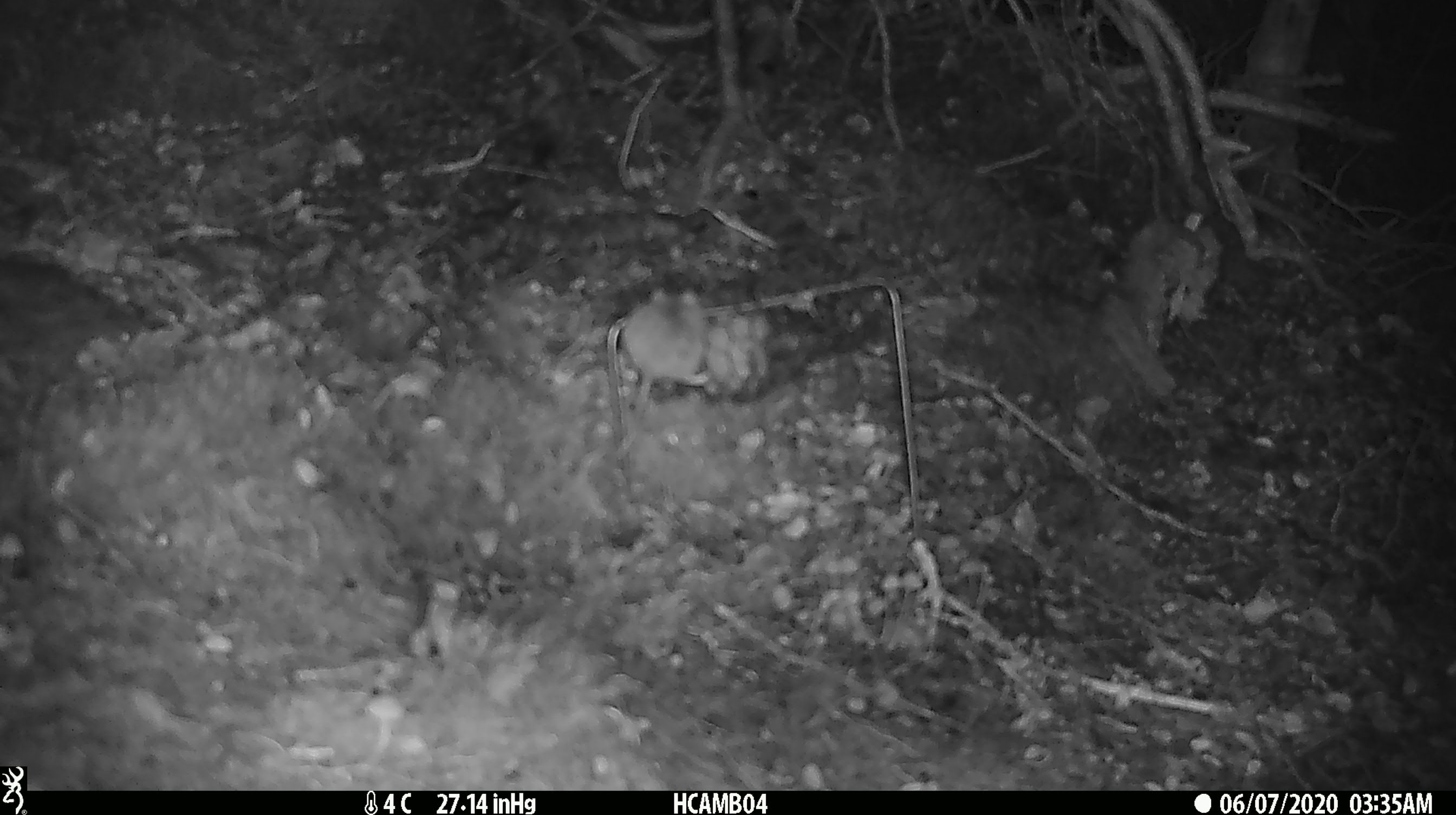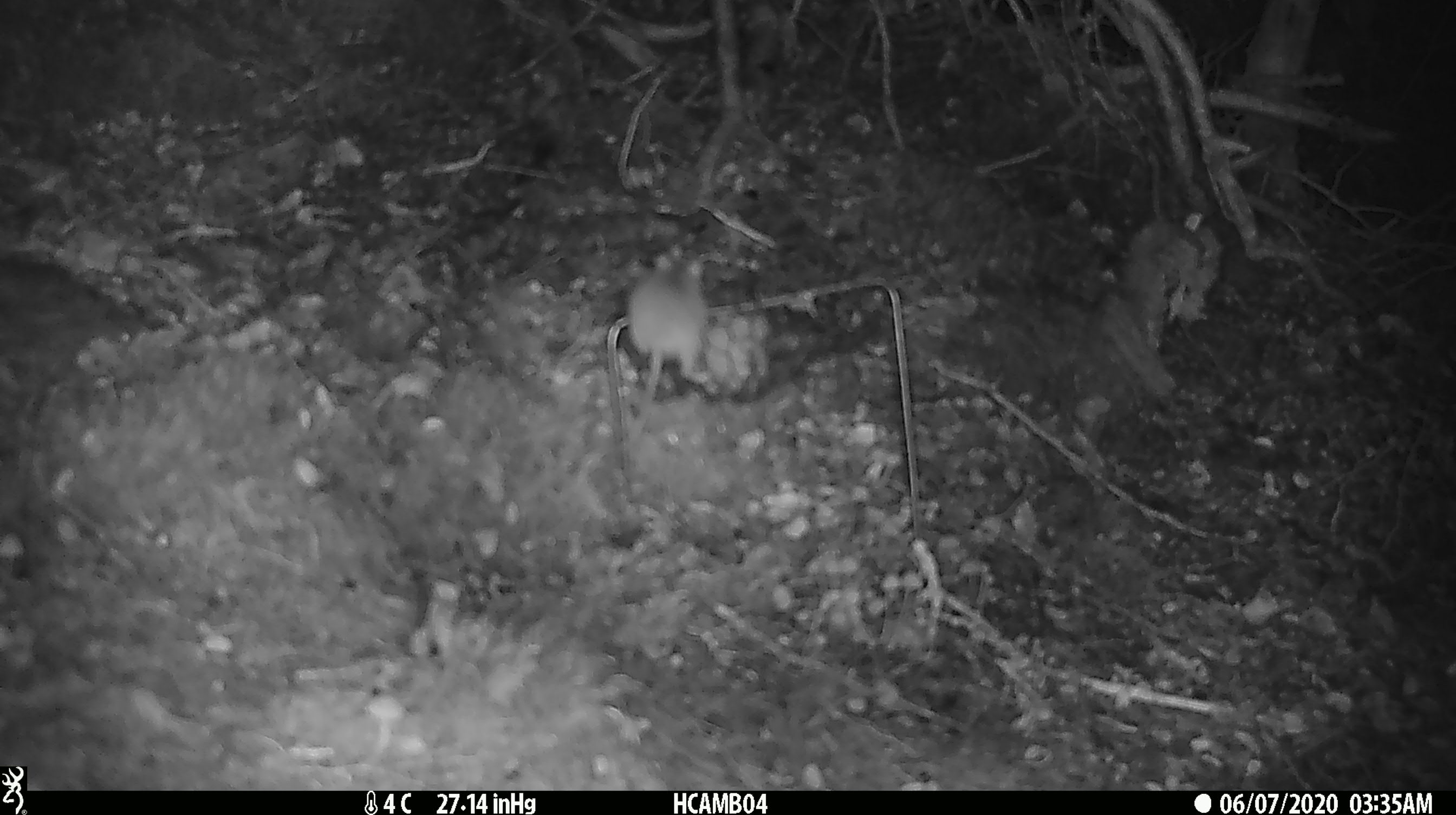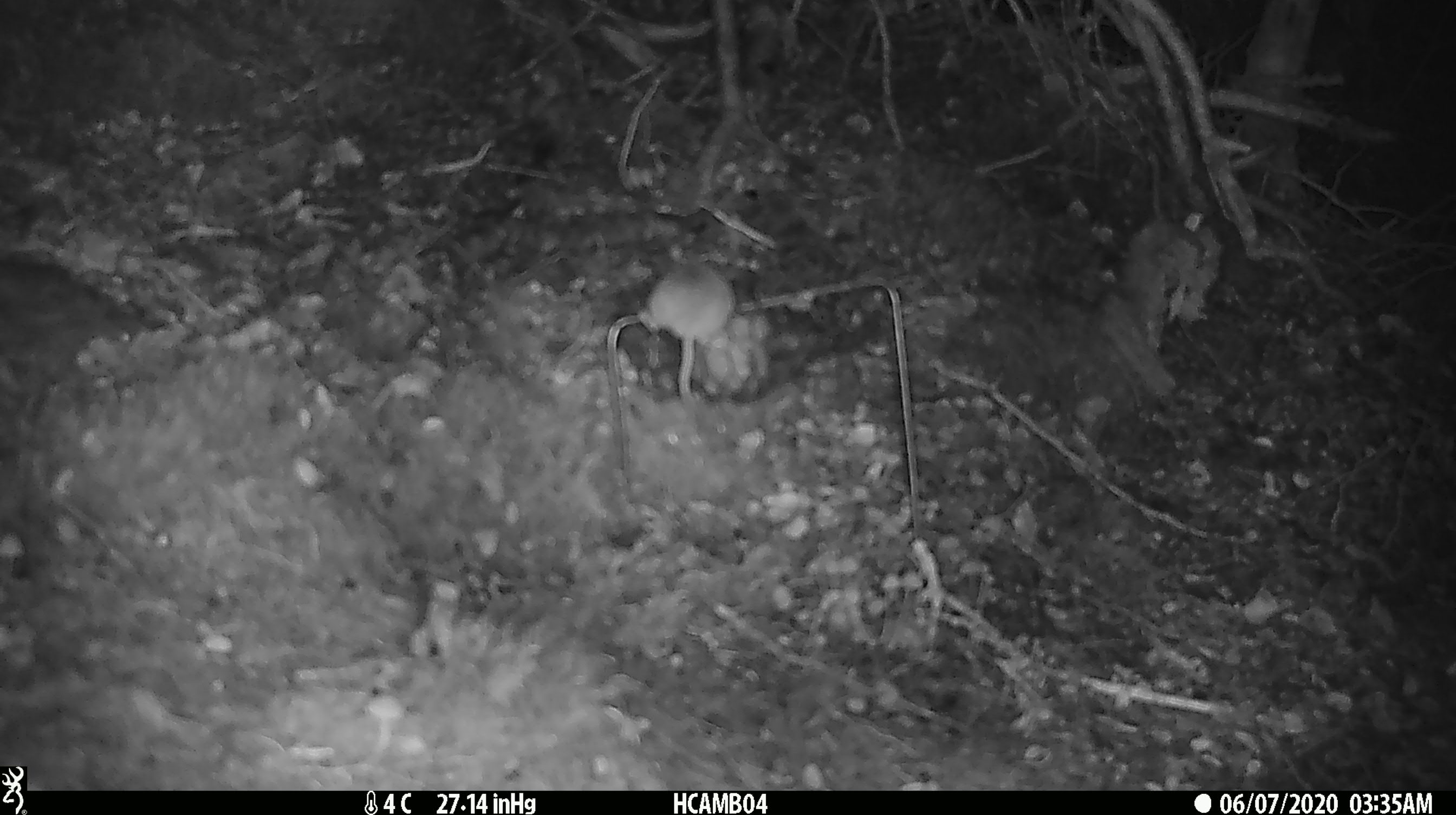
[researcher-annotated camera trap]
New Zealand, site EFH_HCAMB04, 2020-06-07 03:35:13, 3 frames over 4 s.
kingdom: Animalia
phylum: Chordata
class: Mammalia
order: Rodentia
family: Muridae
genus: Mus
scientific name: Mus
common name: mouse